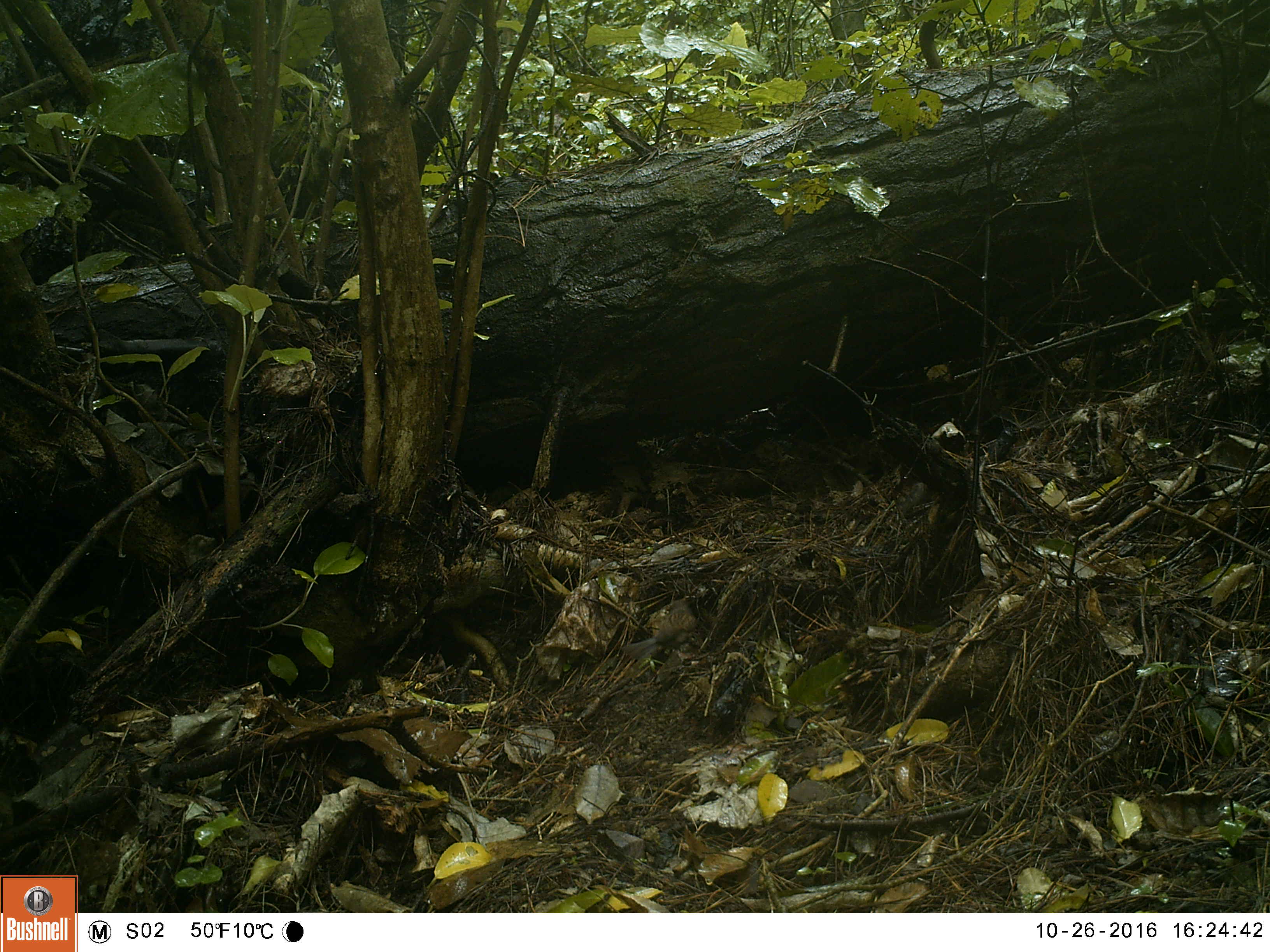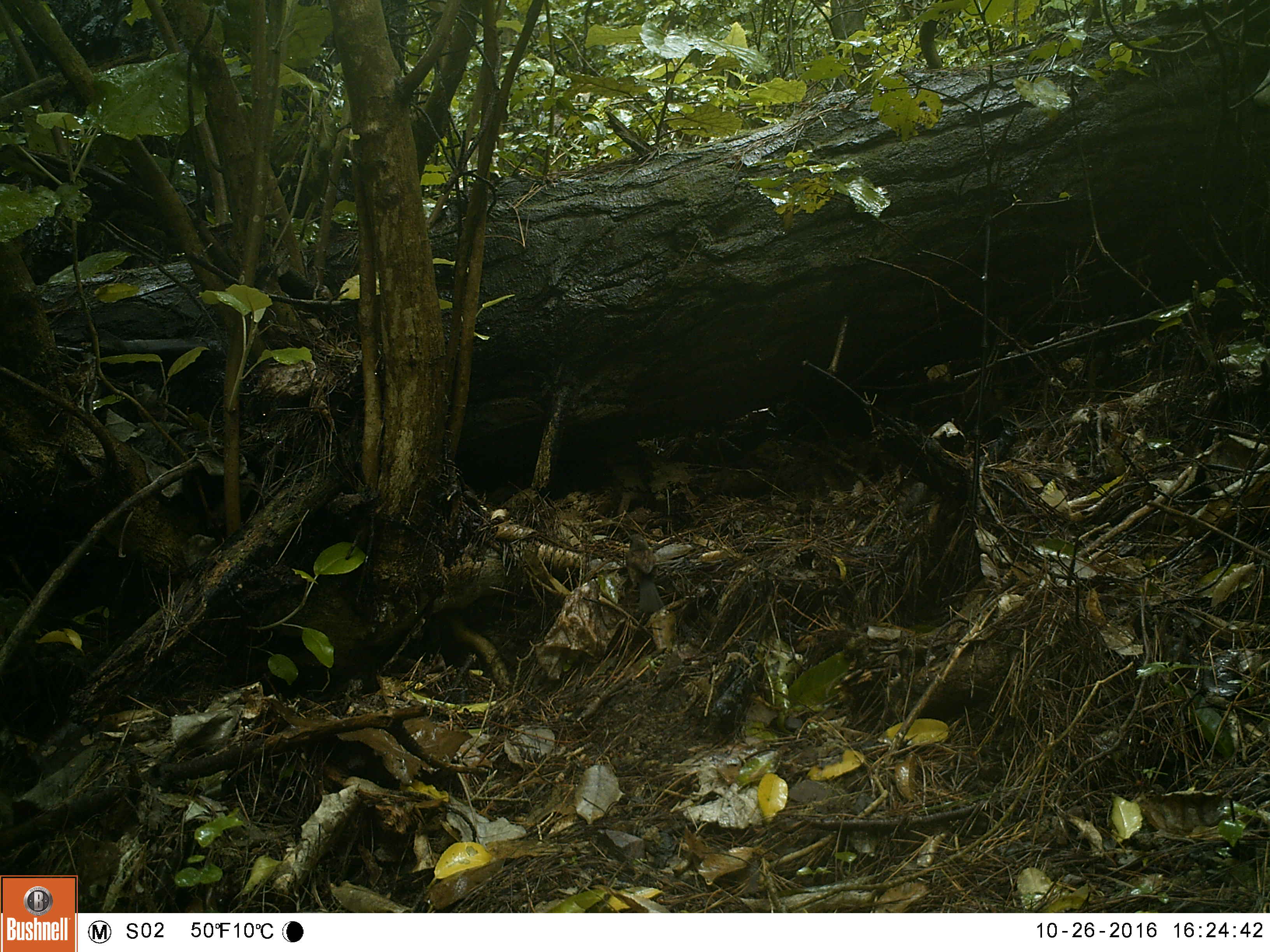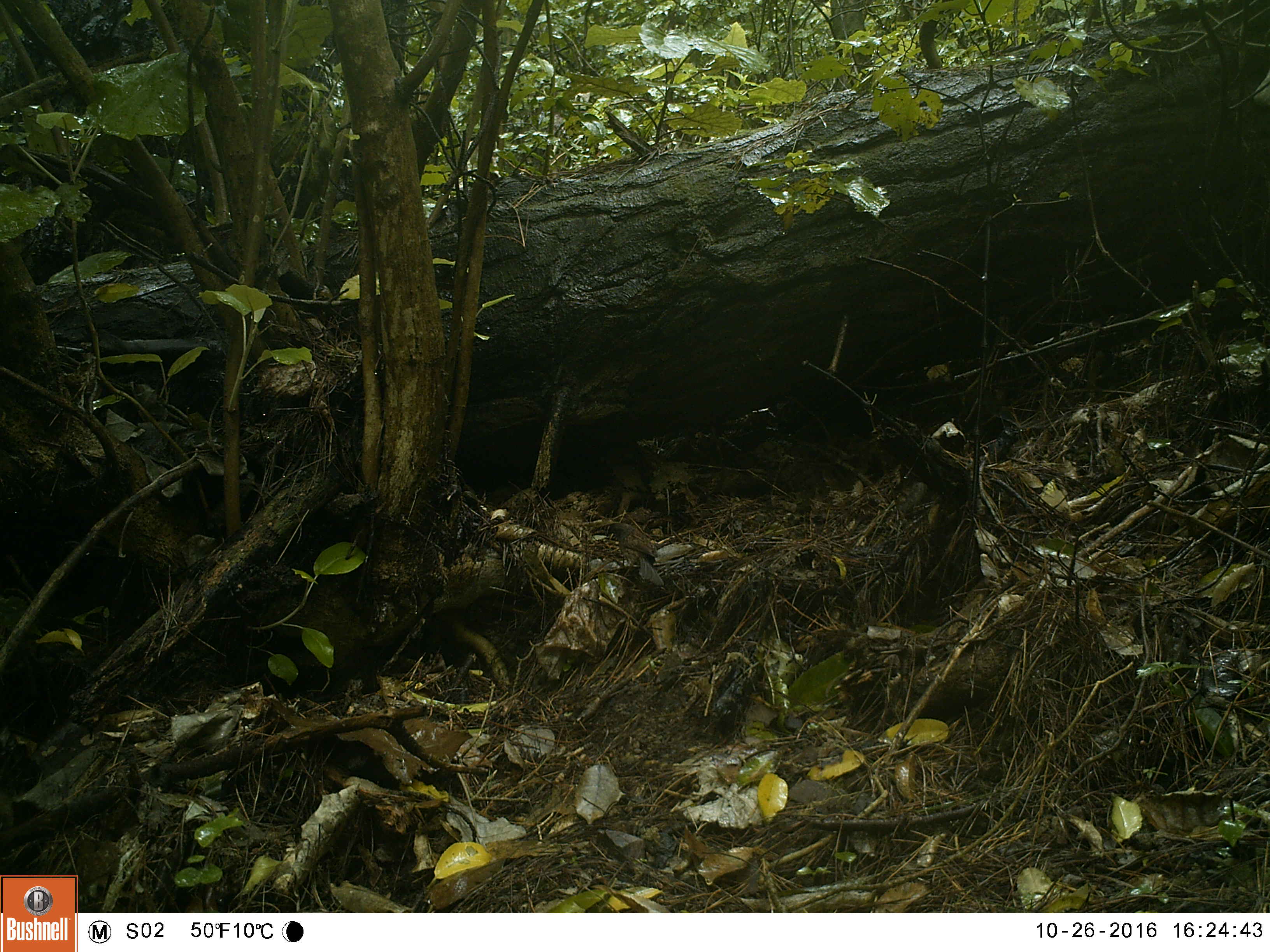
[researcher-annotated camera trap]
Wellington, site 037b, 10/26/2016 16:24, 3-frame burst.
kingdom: Animalia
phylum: Chordata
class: Aves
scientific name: Aves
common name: bird